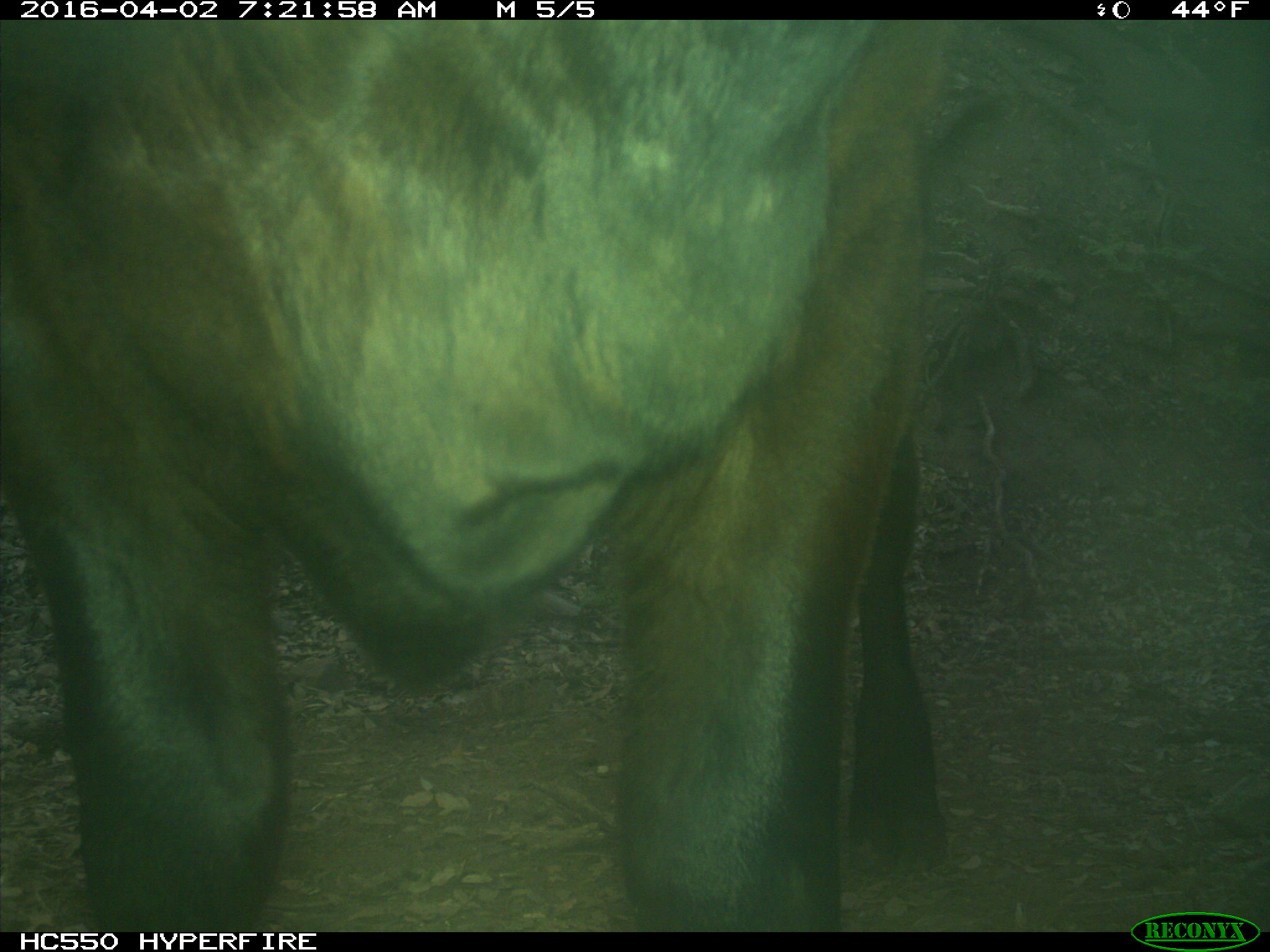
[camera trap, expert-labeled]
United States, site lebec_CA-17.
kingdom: Animalia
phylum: Chordata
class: Mammalia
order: Artiodactyla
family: Bovidae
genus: Bos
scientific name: Bos taurus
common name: domestic cow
Bos taurus (domestic cow).